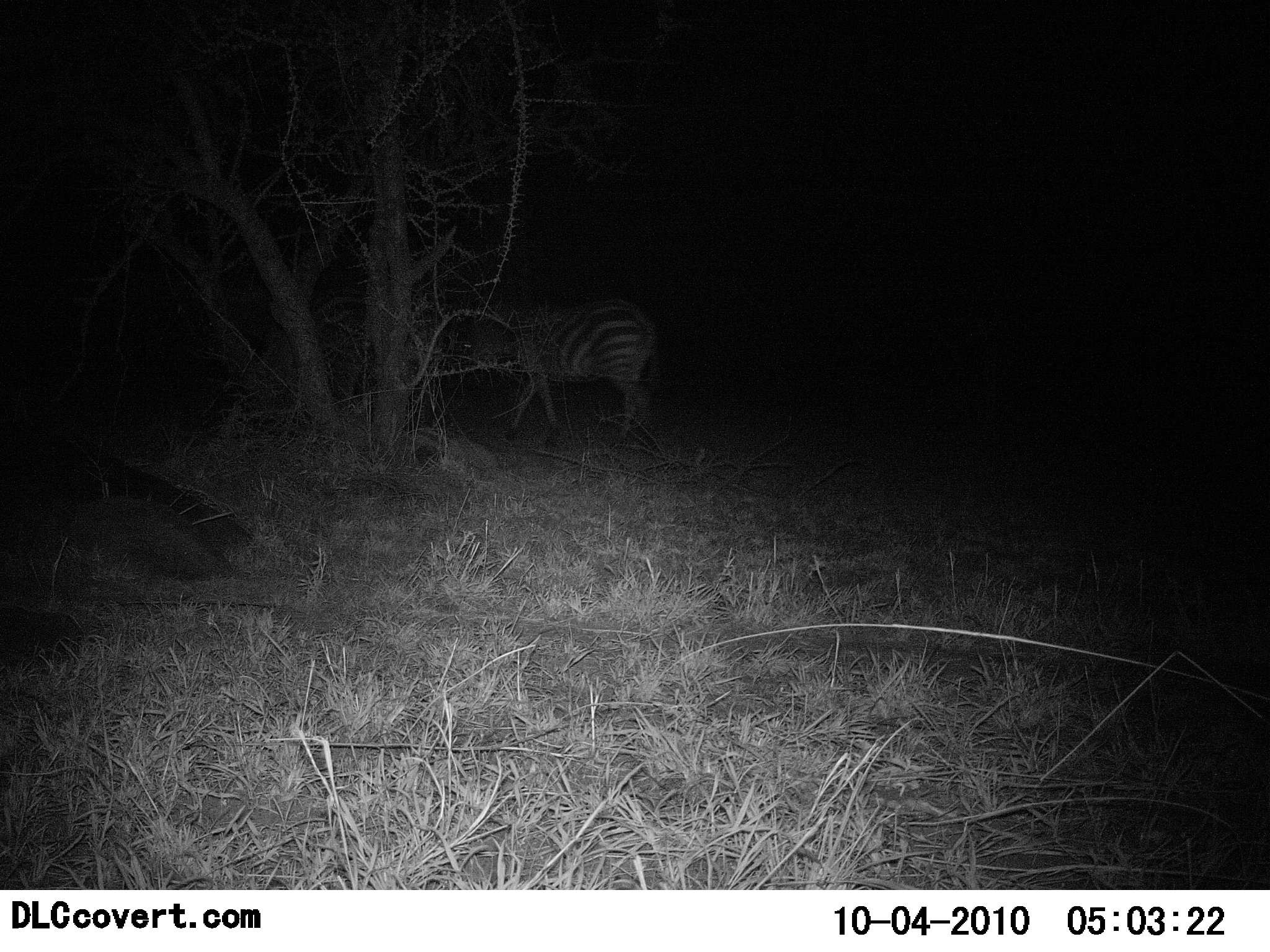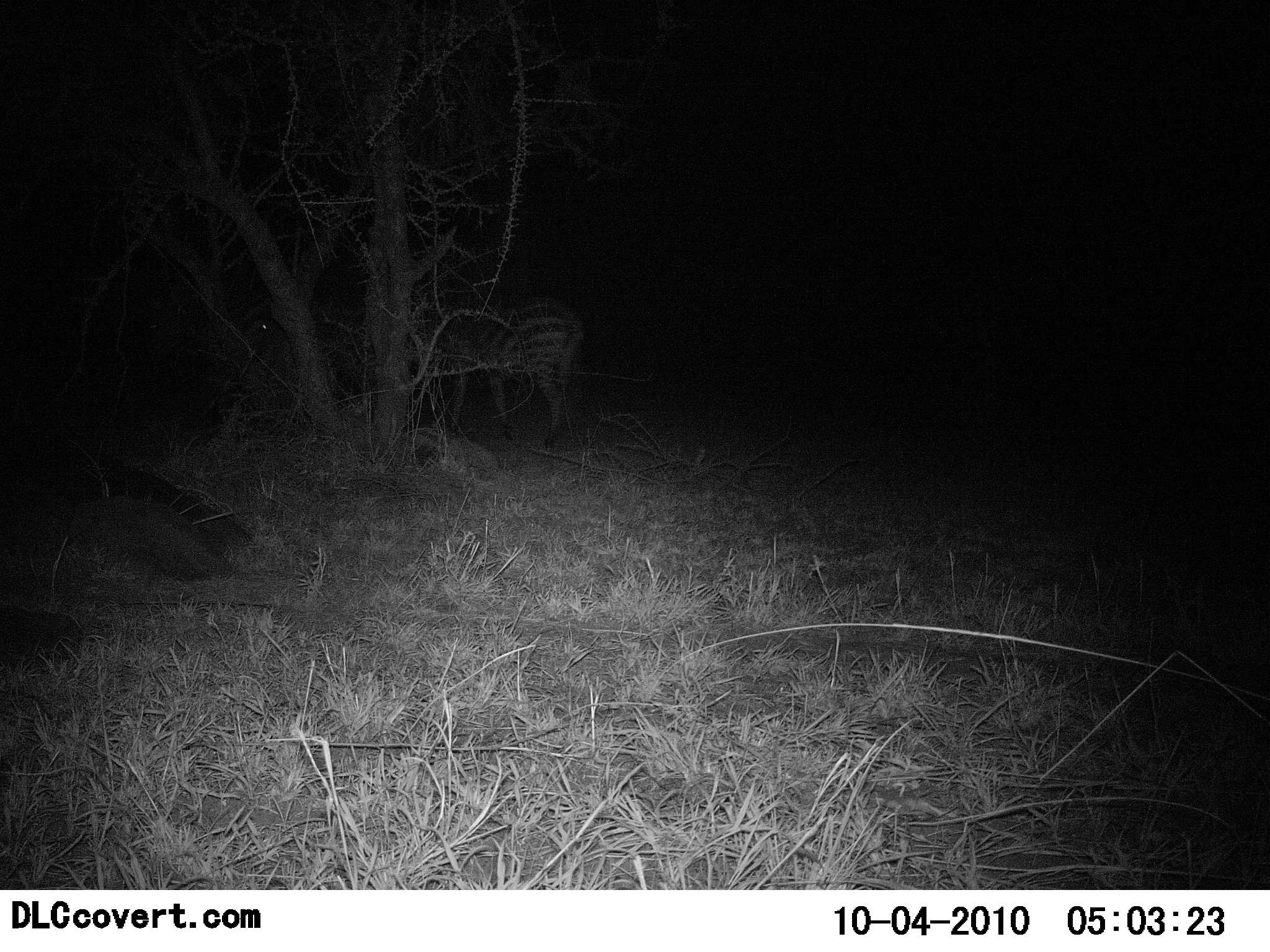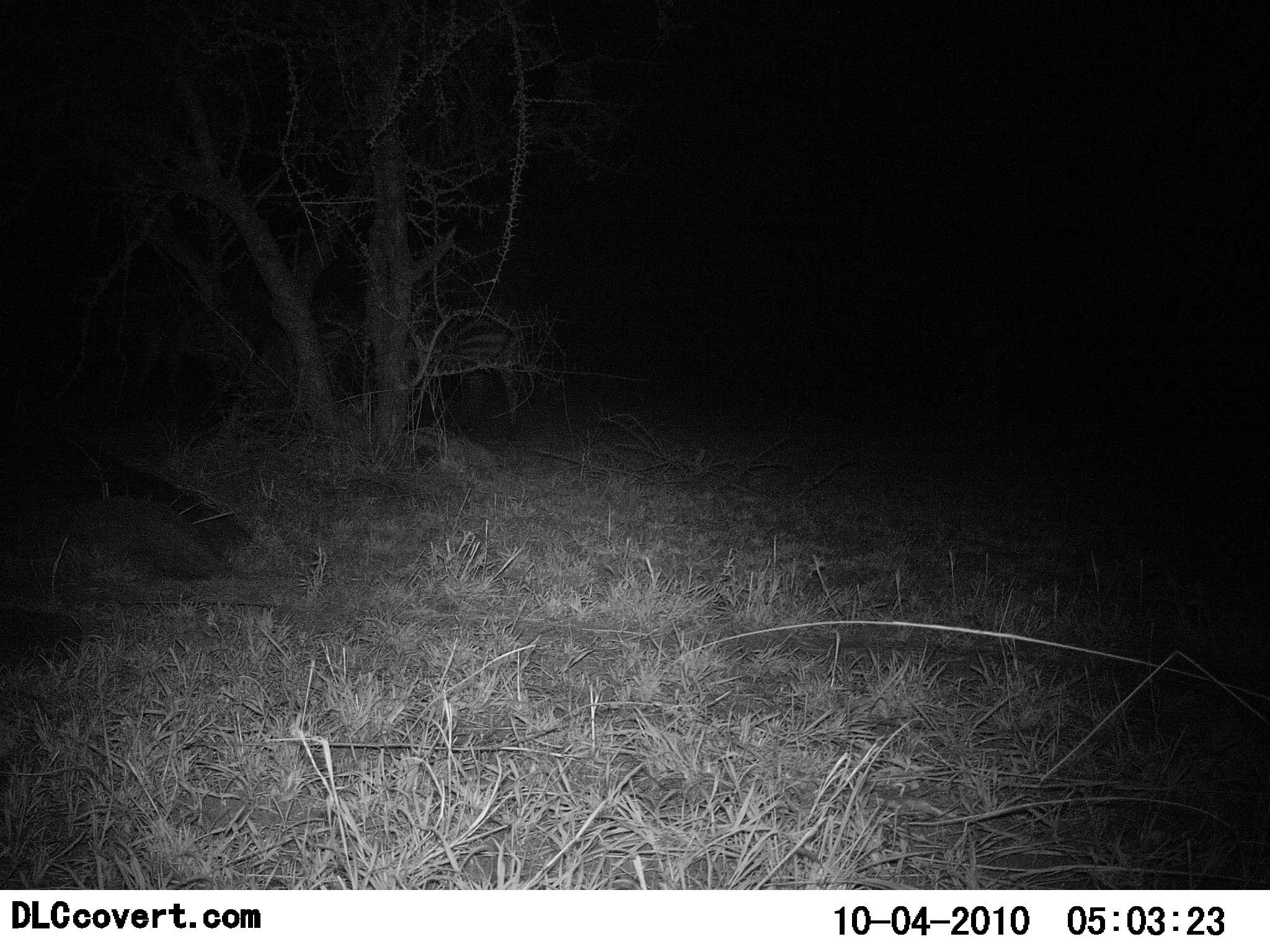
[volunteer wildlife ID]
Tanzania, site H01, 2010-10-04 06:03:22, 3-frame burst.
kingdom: Animalia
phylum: Chordata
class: Mammalia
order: Perissodactyla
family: Equidae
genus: Equus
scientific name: Equus quagga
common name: plains zebra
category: zebra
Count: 2.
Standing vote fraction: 17%.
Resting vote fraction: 0%.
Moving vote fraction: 83%.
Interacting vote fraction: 0%.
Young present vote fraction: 0%.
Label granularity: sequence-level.